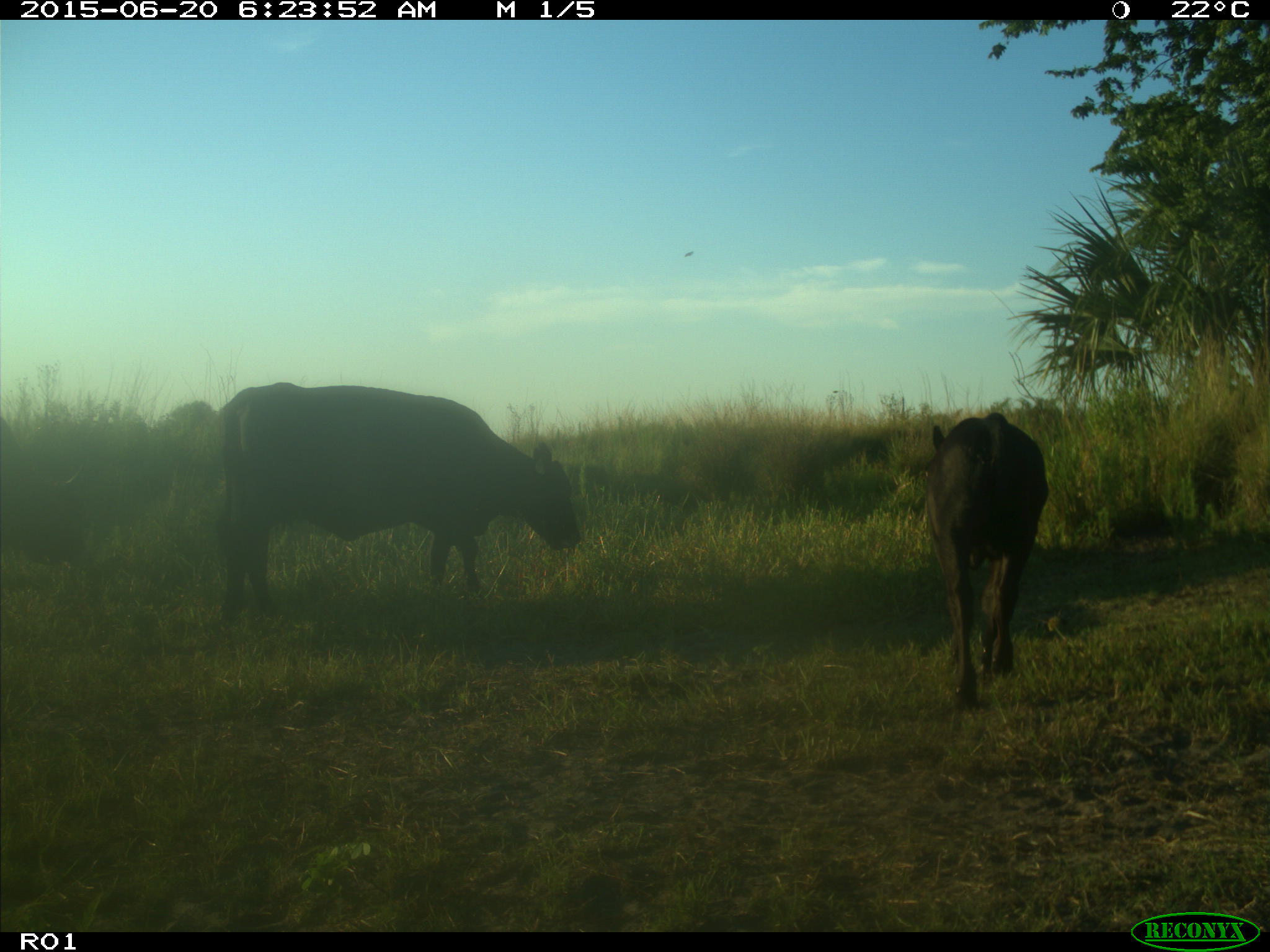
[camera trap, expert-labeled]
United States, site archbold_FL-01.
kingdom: Animalia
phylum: Chordata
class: Mammalia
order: Artiodactyla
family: Bovidae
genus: Bos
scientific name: Bos taurus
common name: domestic cow